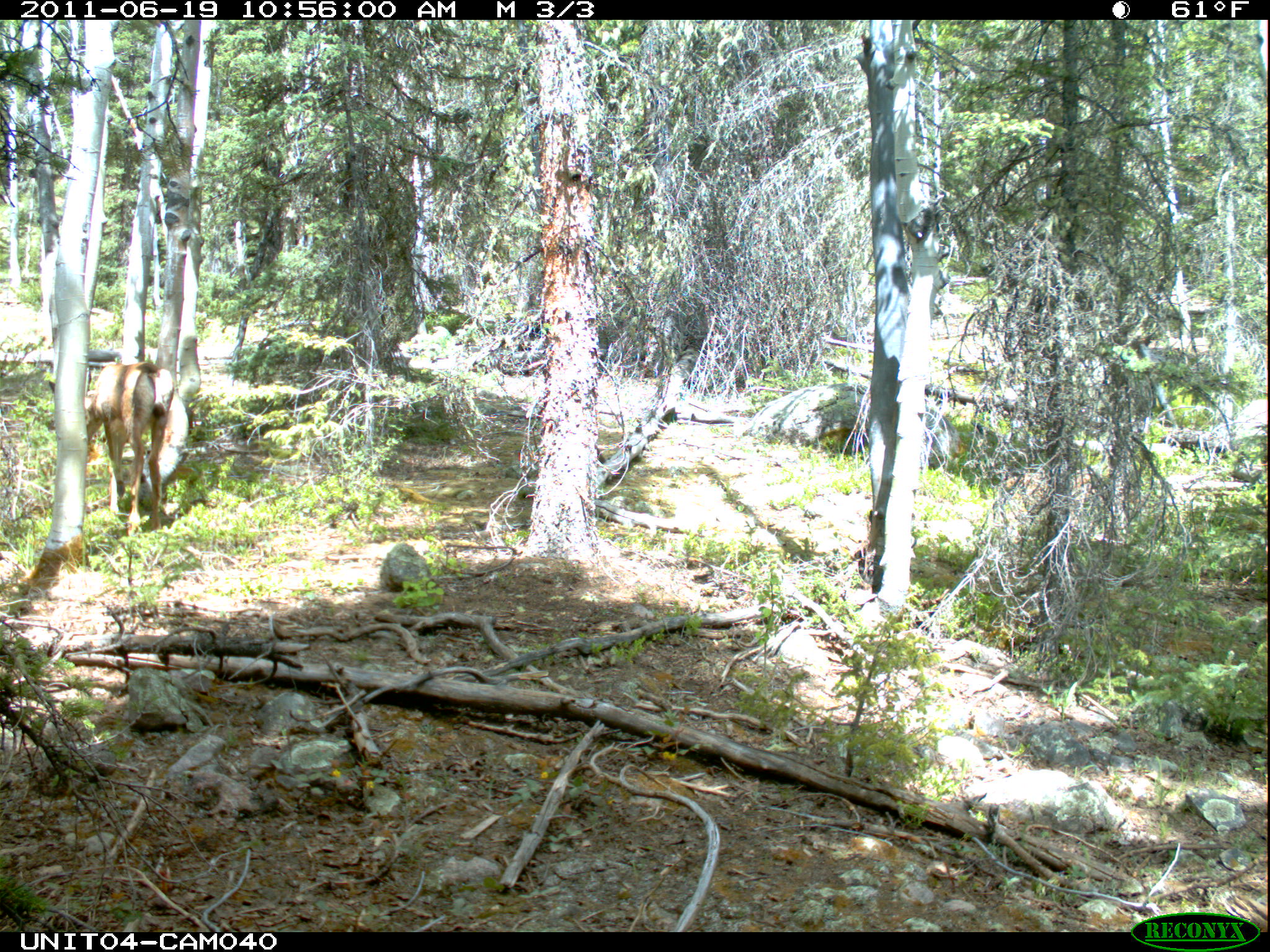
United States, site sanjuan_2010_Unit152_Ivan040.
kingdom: Animalia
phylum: Chordata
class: Mammalia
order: Artiodactyla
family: Cervidae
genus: Odocoileus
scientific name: Odocoileus hemionus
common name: mule deer